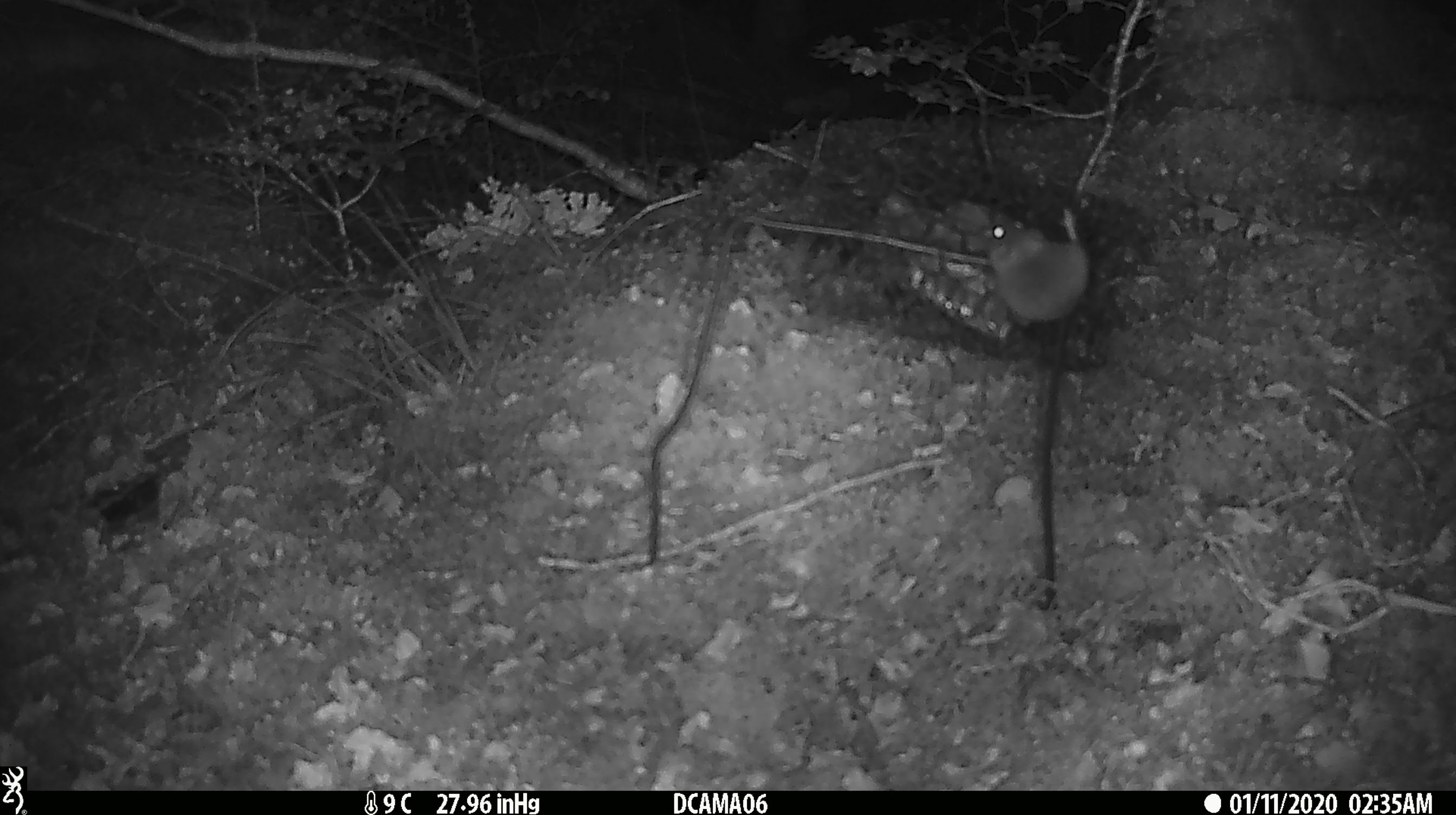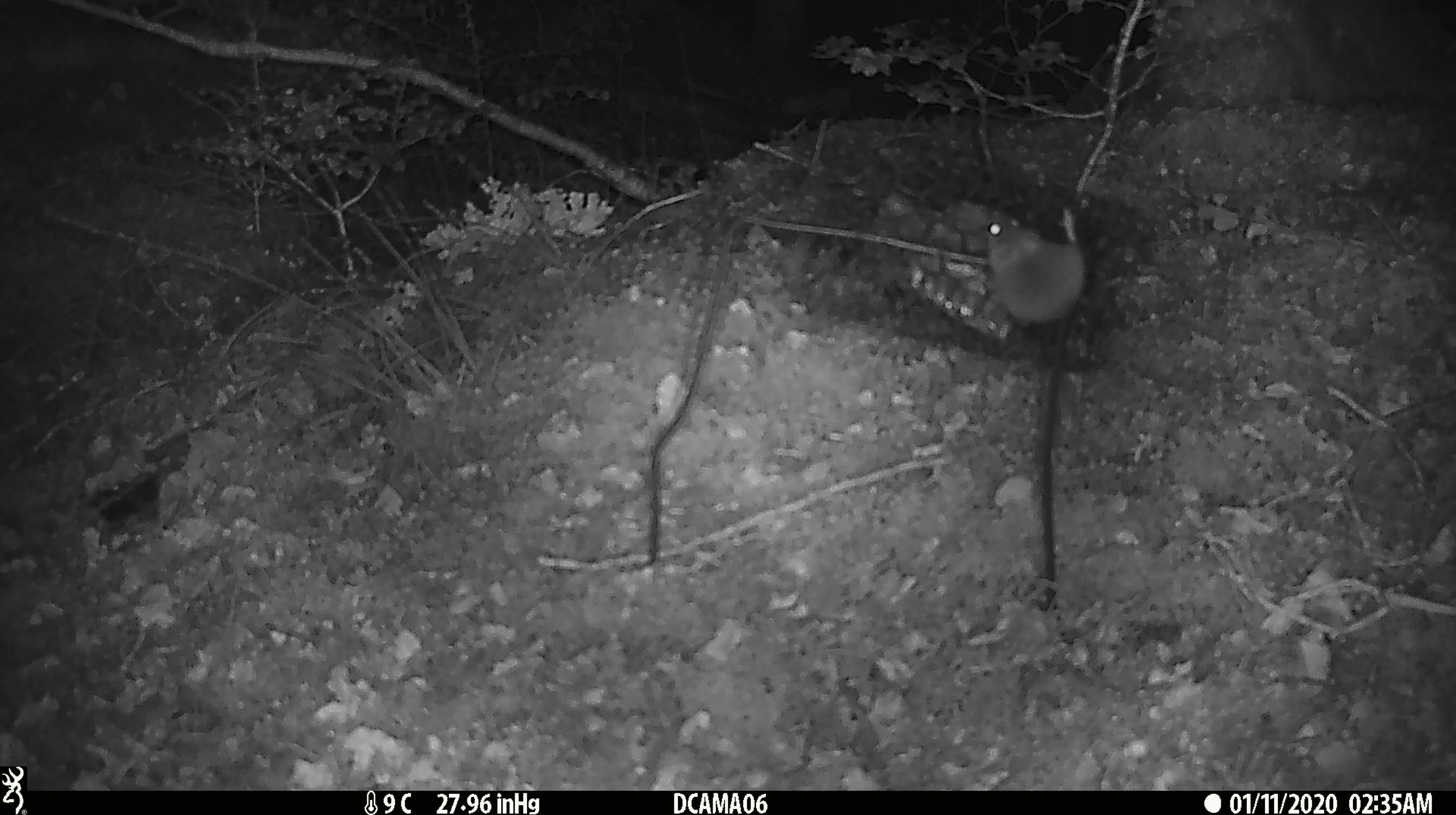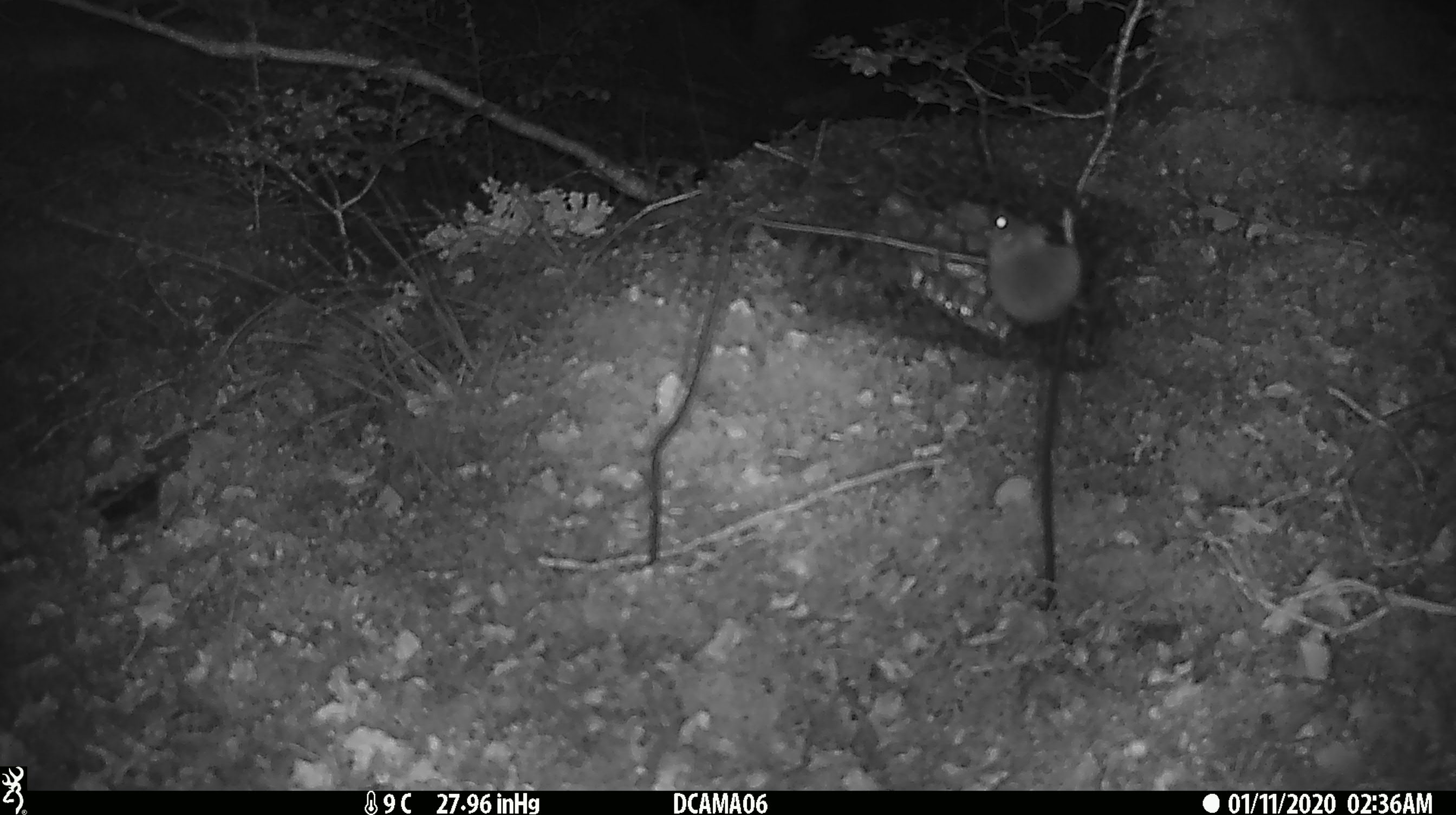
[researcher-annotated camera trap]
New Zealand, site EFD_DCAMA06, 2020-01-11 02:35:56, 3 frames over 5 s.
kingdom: Animalia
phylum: Chordata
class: Mammalia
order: Rodentia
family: Muridae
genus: Mus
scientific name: Mus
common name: mouse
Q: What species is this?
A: Mouse (Mus).